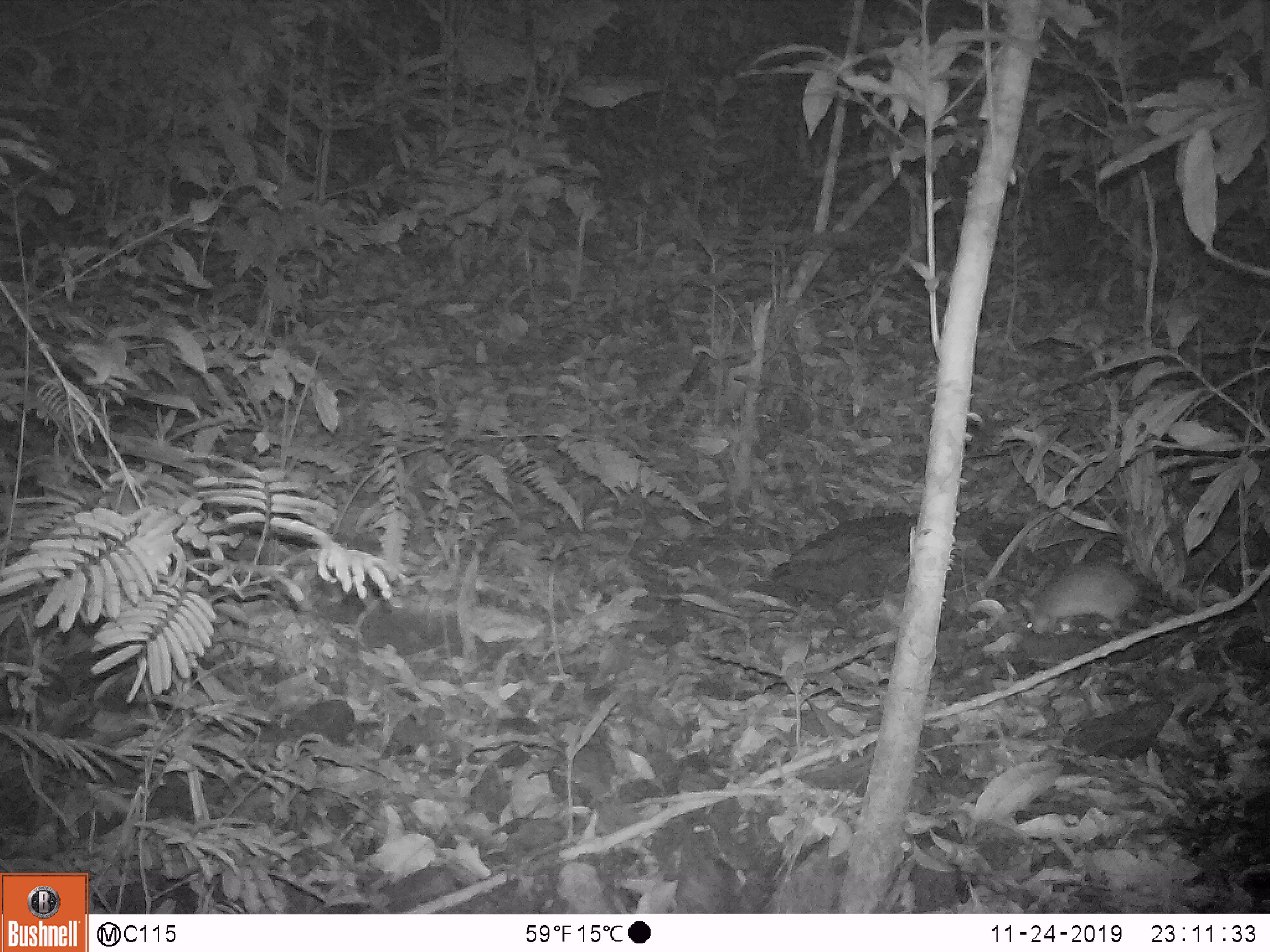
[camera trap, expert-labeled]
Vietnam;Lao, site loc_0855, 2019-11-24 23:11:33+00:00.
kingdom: Animalia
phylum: Chordata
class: Mammalia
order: Rodentia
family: Muridae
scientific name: Muridae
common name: old-world mice and rats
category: unidentified murid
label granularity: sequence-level